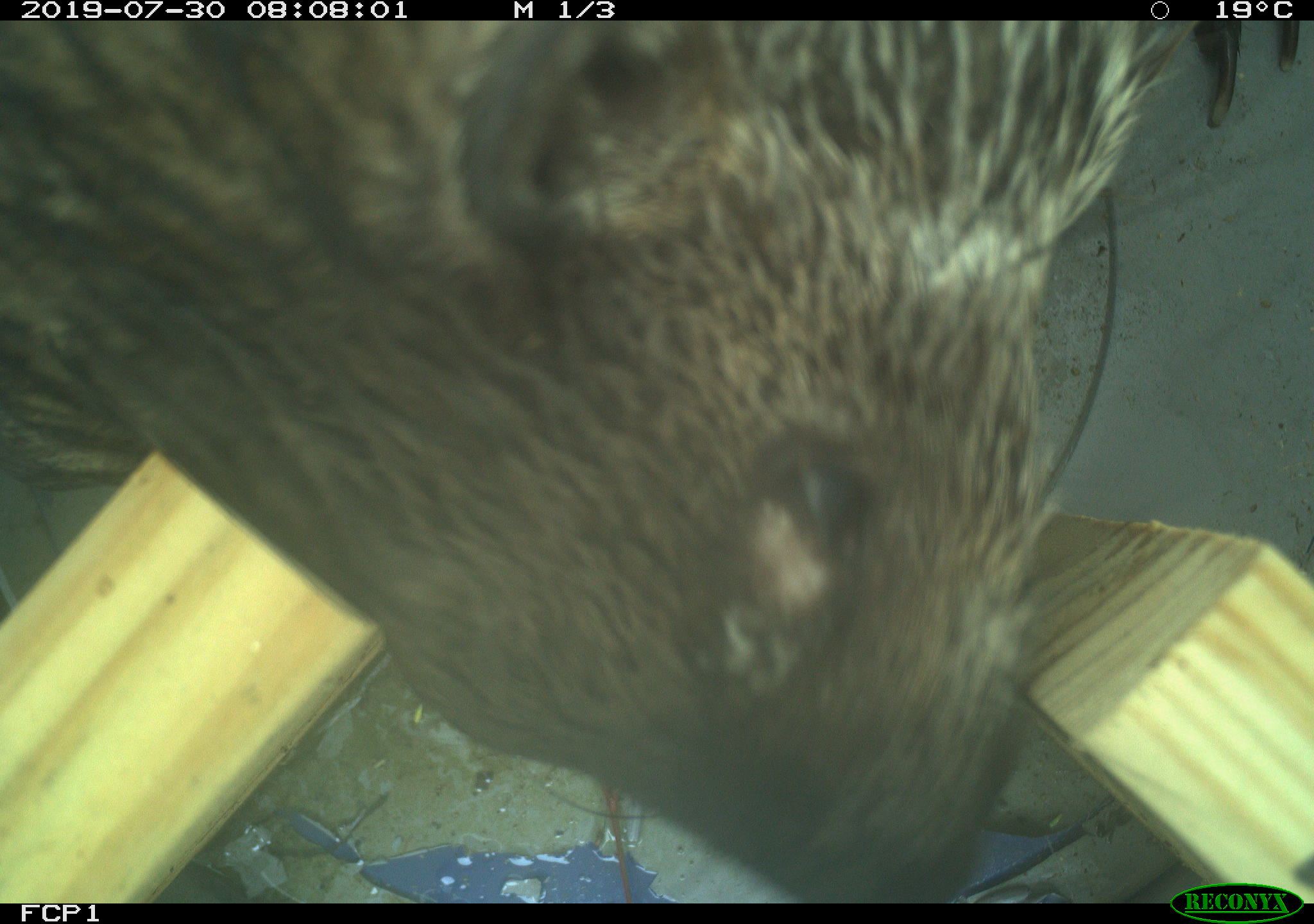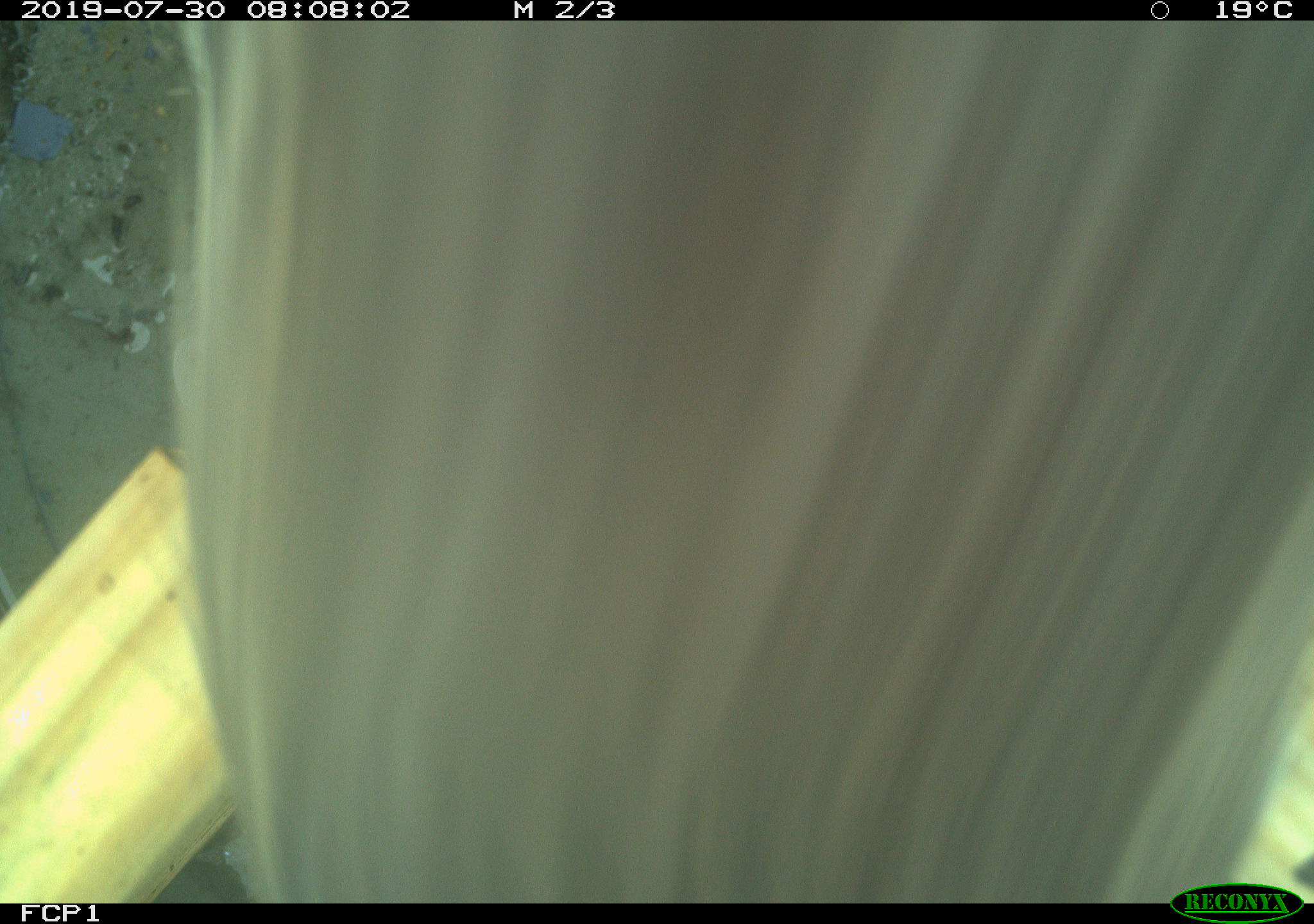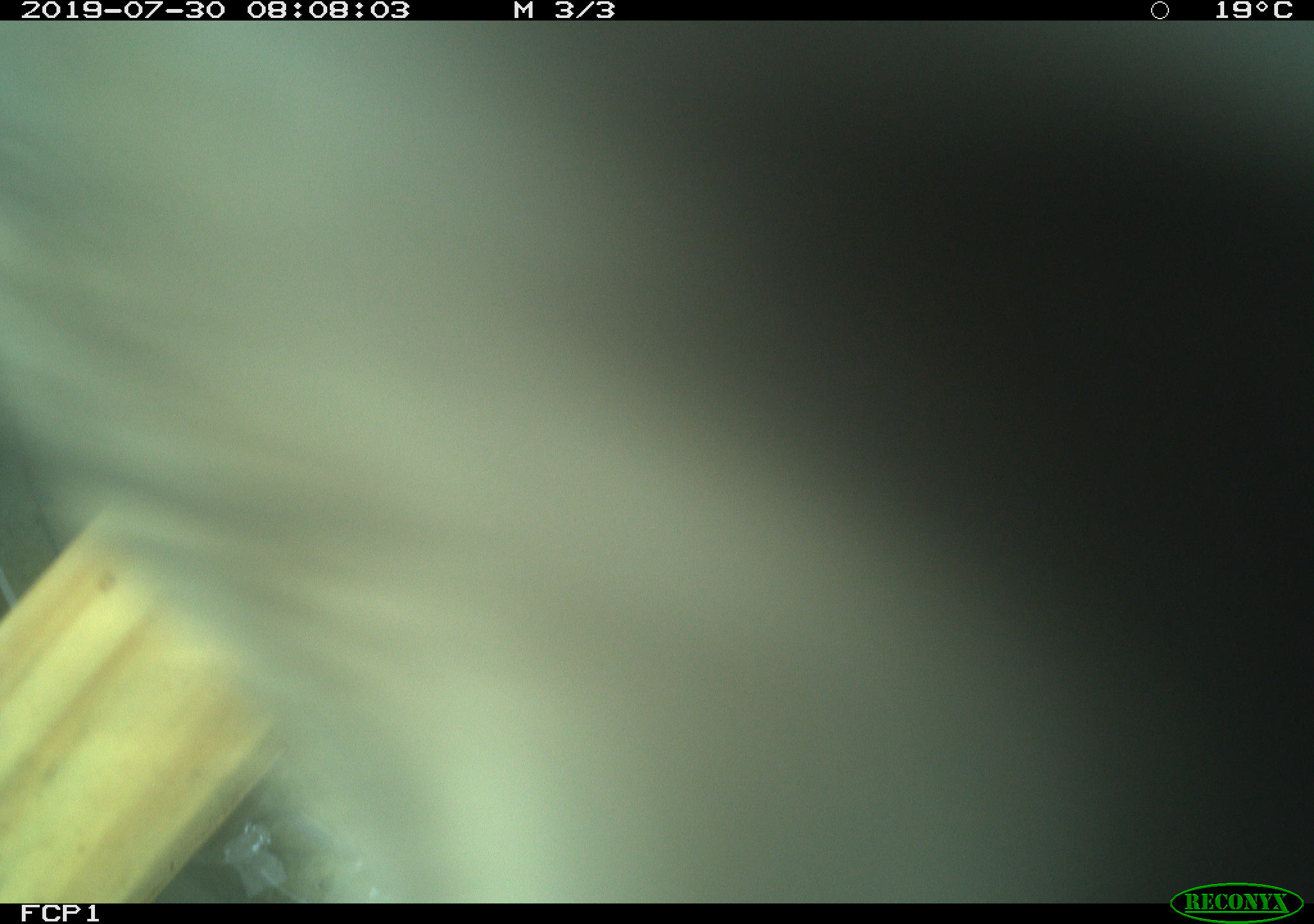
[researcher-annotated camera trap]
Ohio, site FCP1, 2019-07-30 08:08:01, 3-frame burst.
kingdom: Animalia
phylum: Chordata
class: Mammalia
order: Rodentia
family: Sciuridae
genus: Marmota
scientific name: Marmota monax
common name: woodchuck